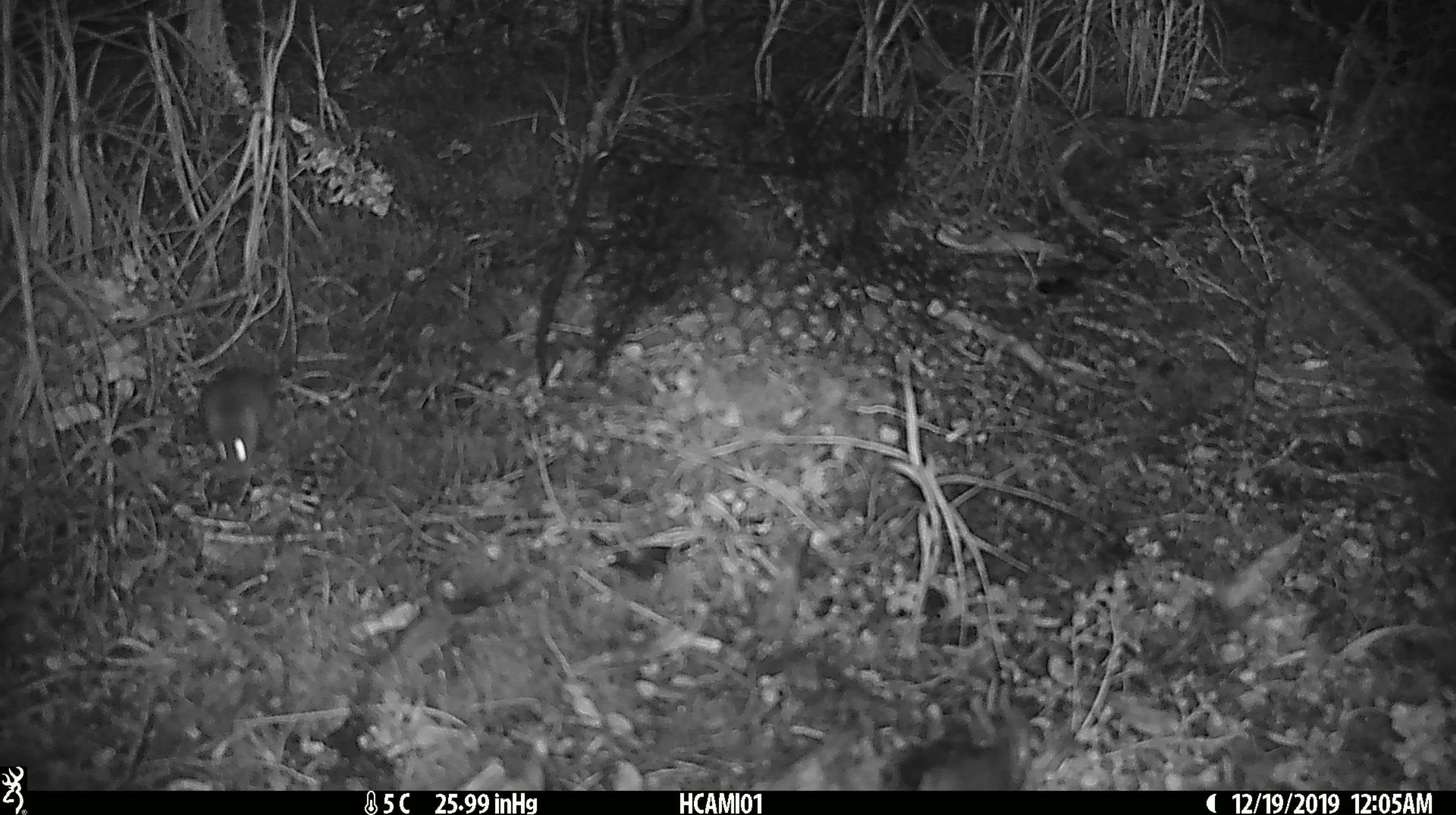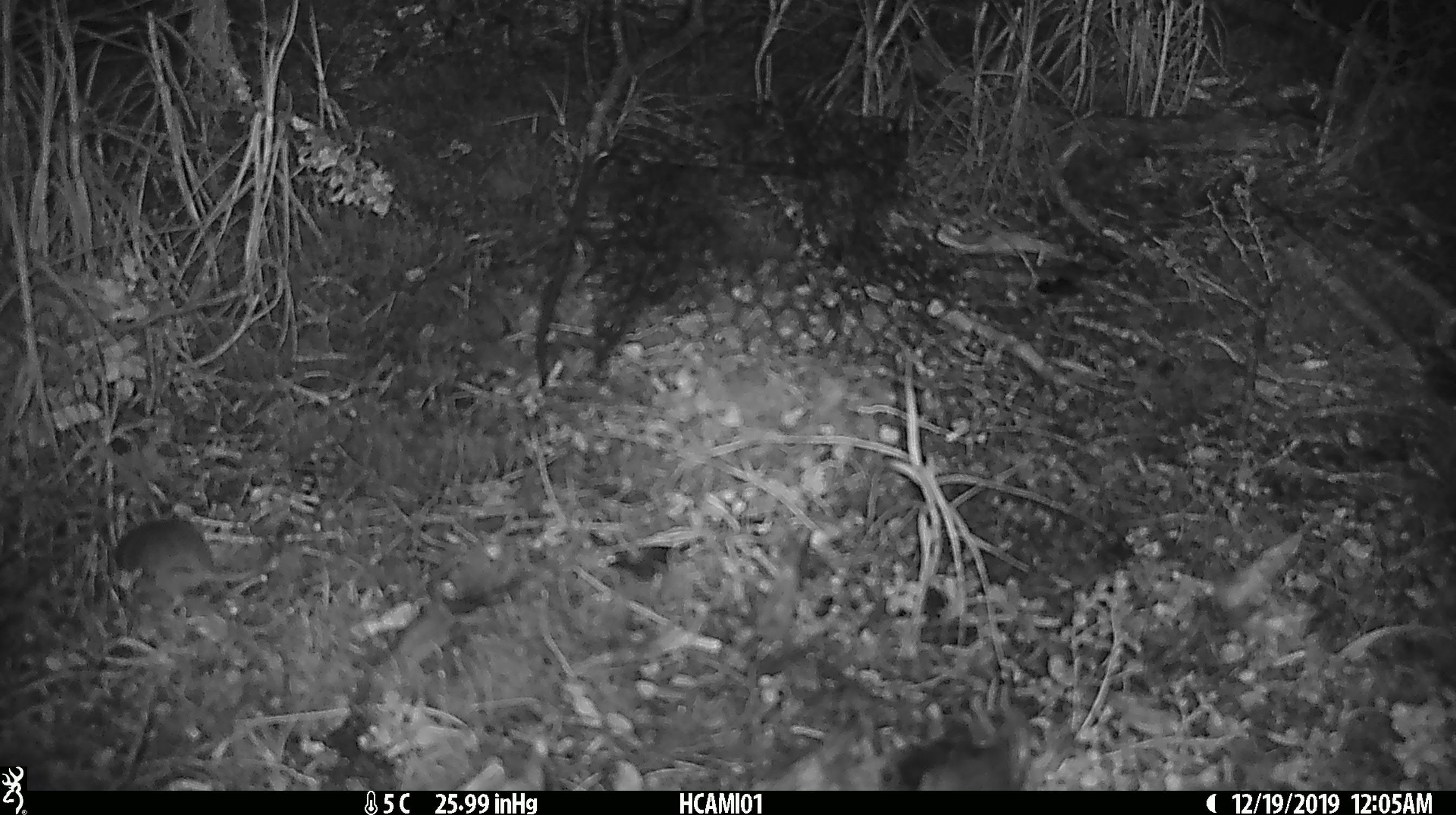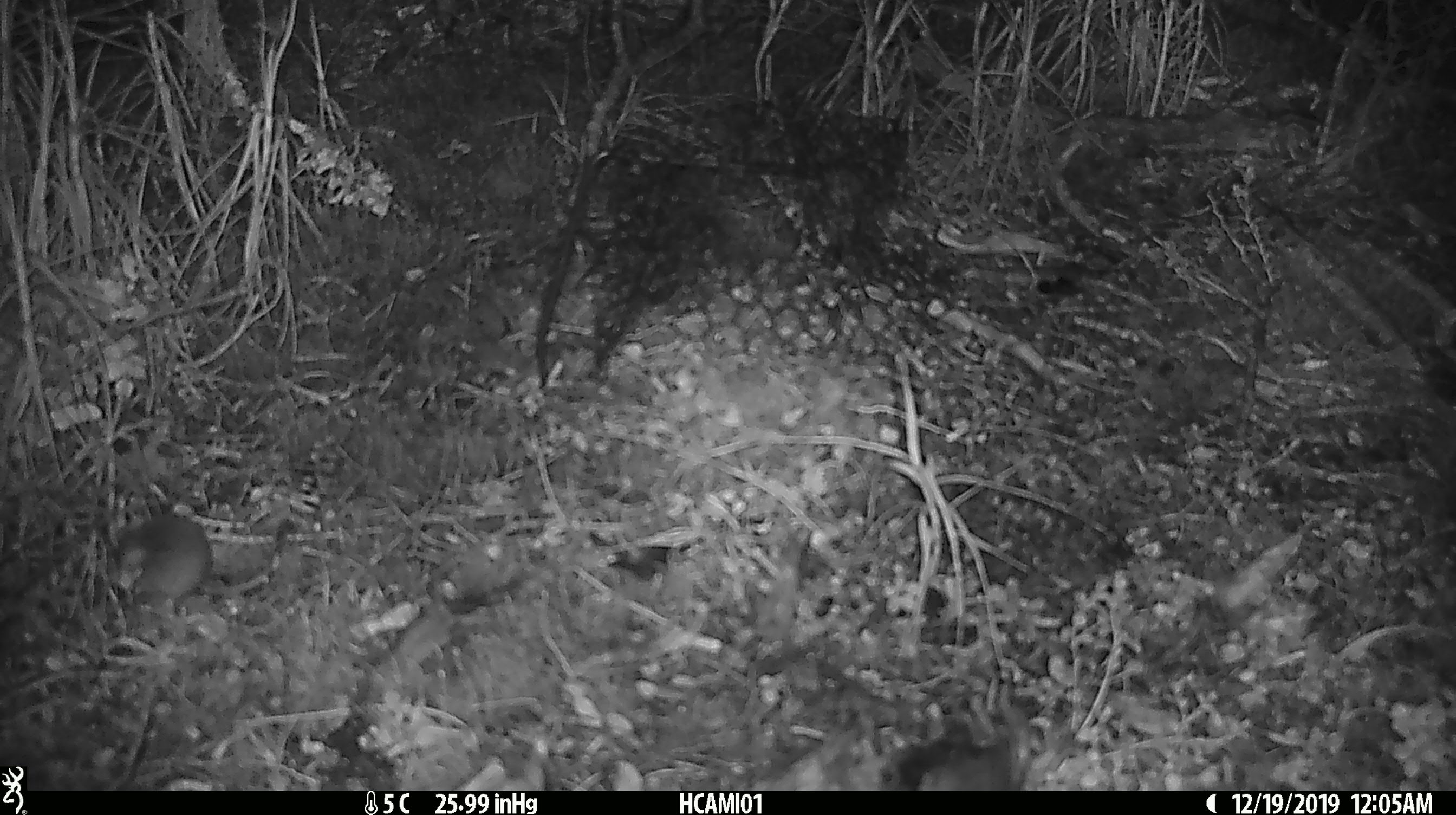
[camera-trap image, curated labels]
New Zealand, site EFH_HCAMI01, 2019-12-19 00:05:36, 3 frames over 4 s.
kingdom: Animalia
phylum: Chordata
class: Mammalia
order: Rodentia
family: Muridae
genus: Mus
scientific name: Mus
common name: mouse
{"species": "mouse (Mus)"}